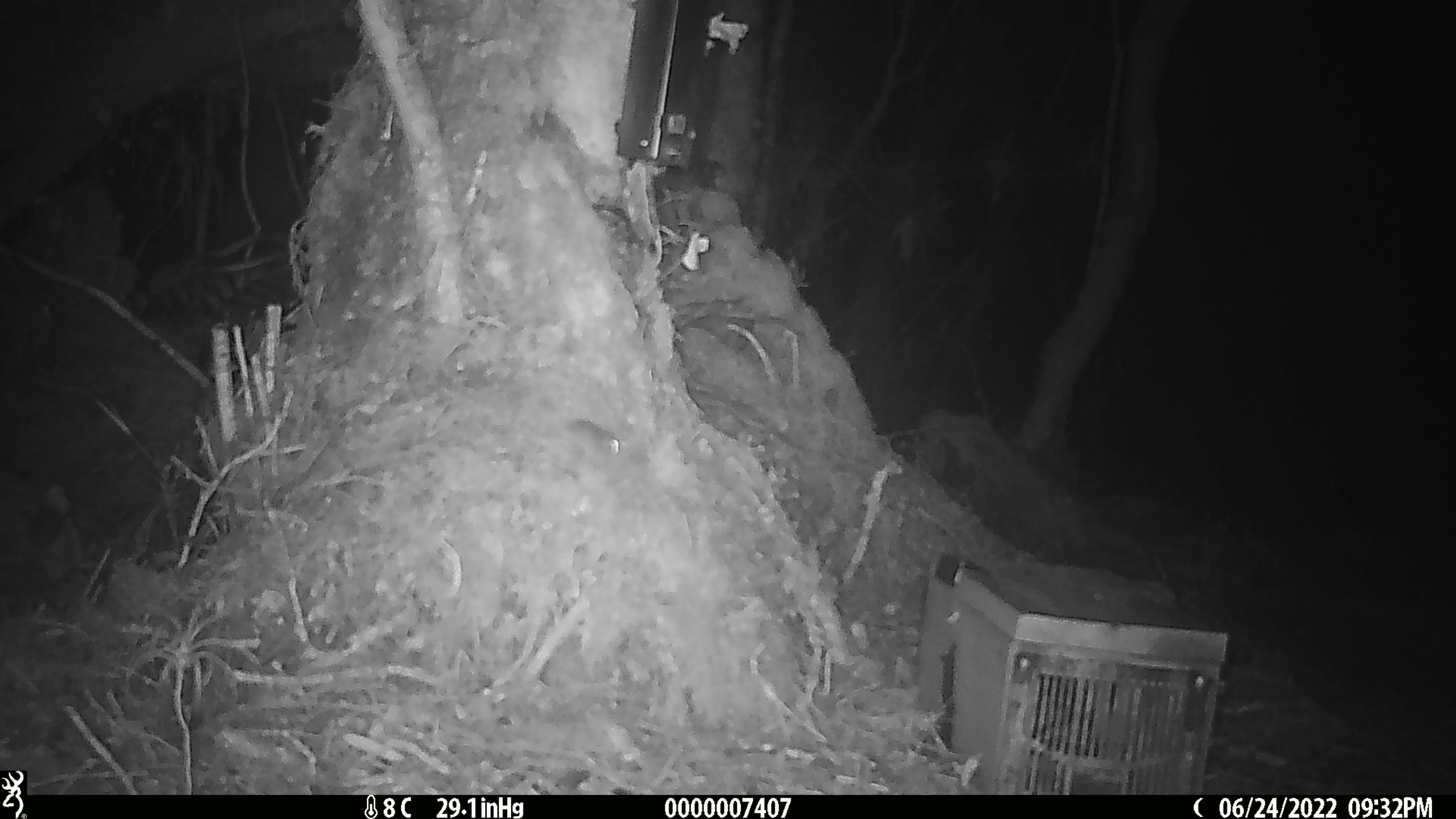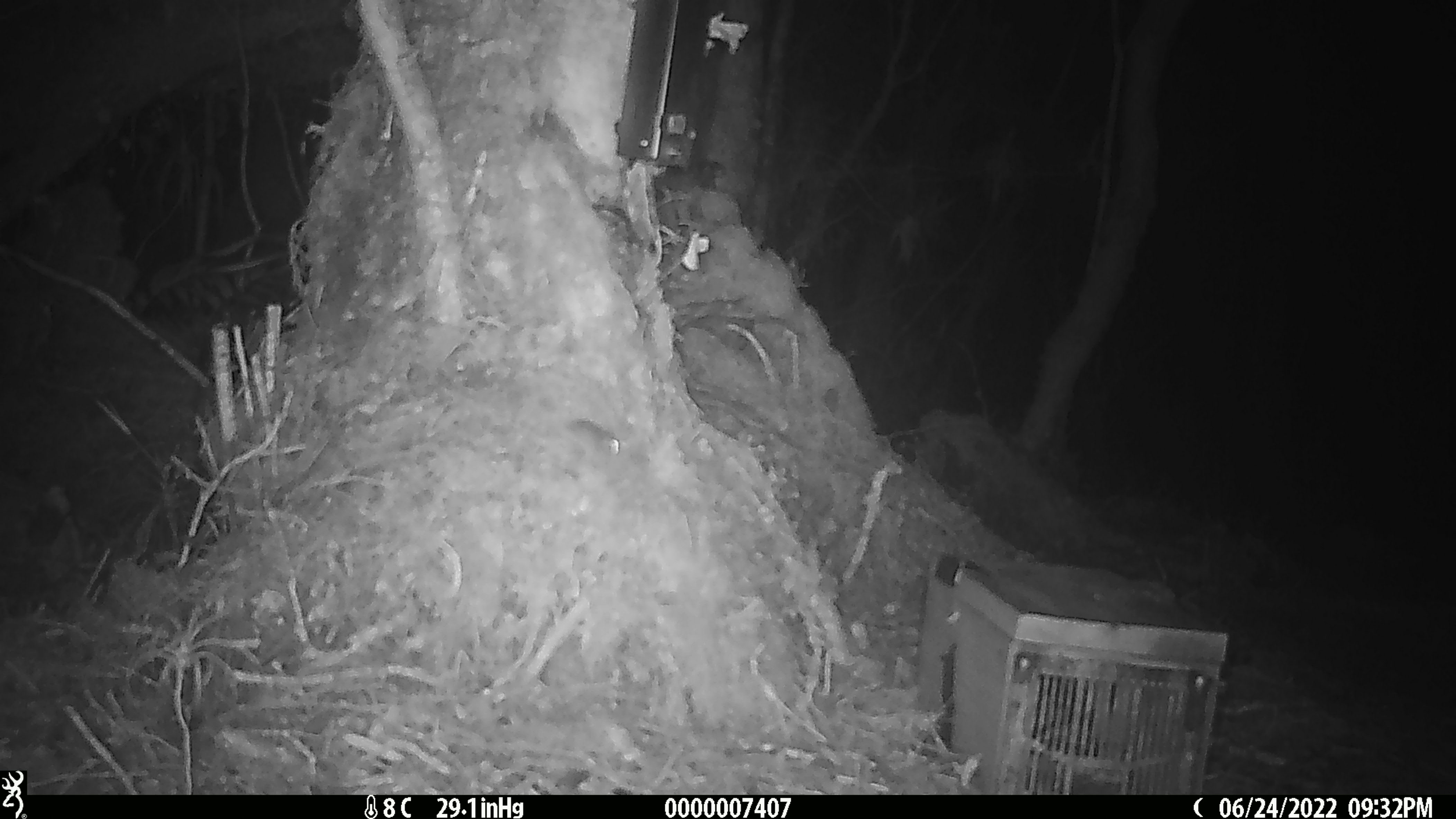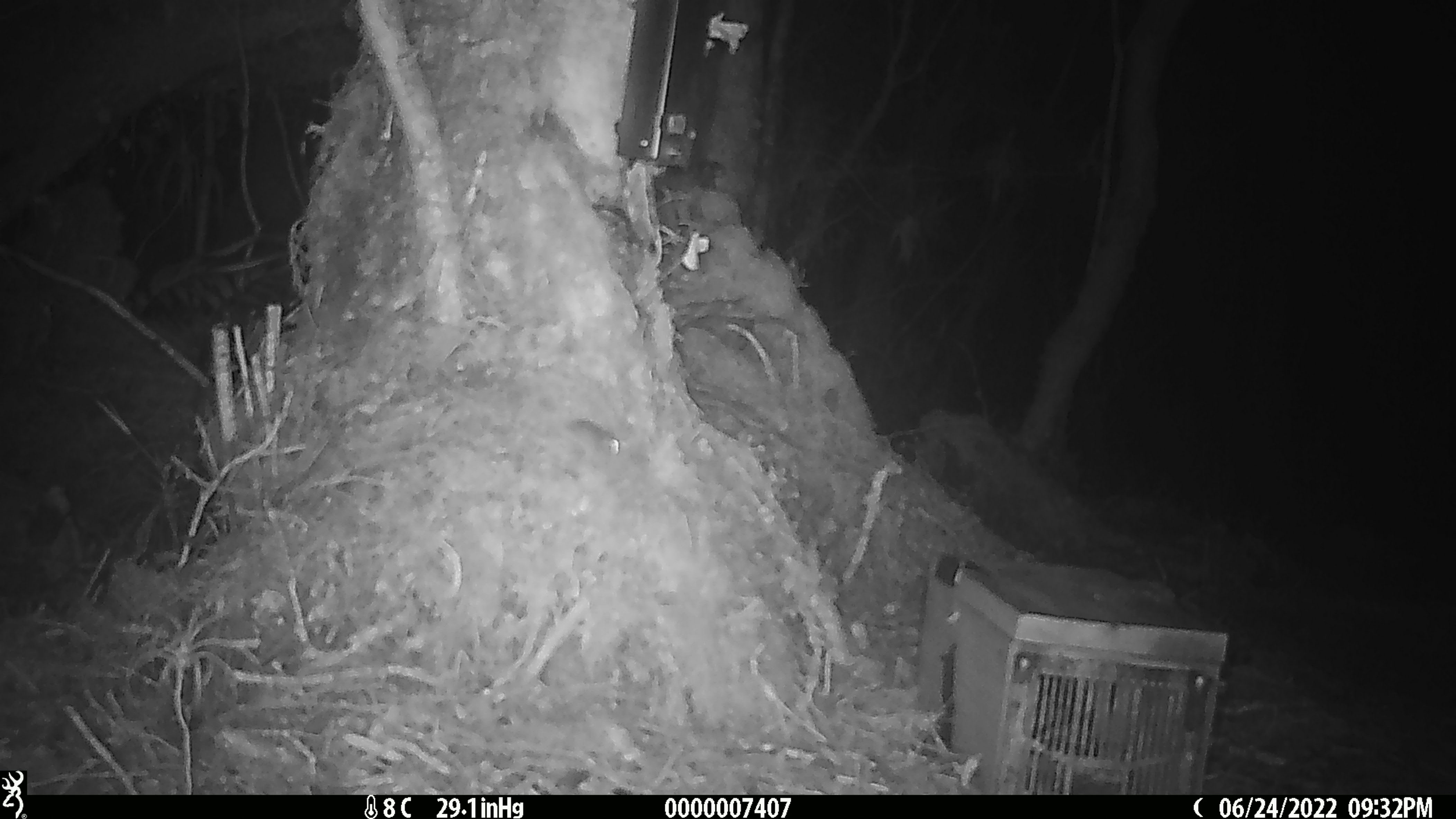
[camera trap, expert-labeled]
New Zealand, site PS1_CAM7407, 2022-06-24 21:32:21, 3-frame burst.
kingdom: Animalia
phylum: Chordata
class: Mammalia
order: Rodentia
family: Muridae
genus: Mus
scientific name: Mus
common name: mouse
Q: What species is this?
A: Mouse (Mus).